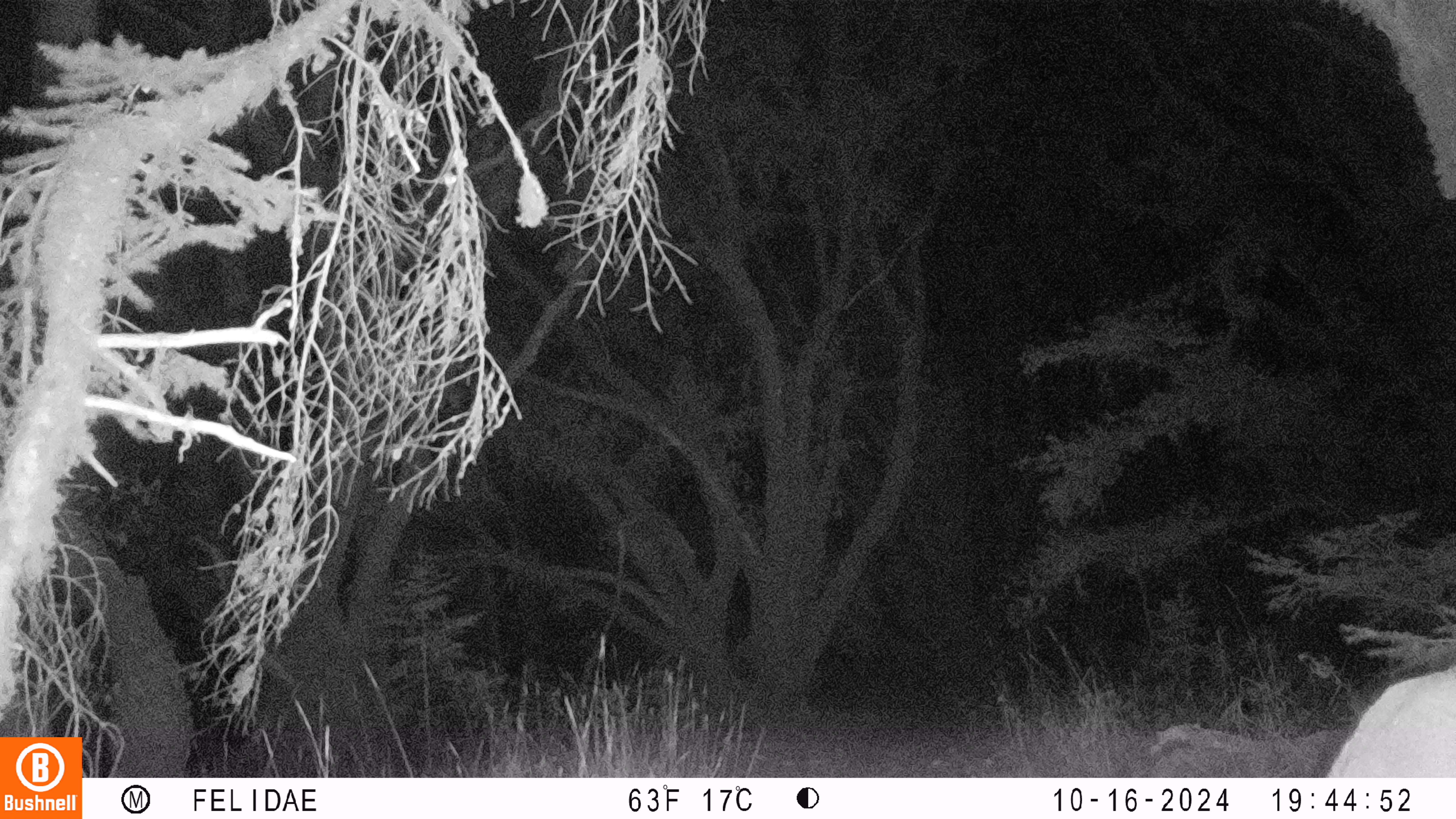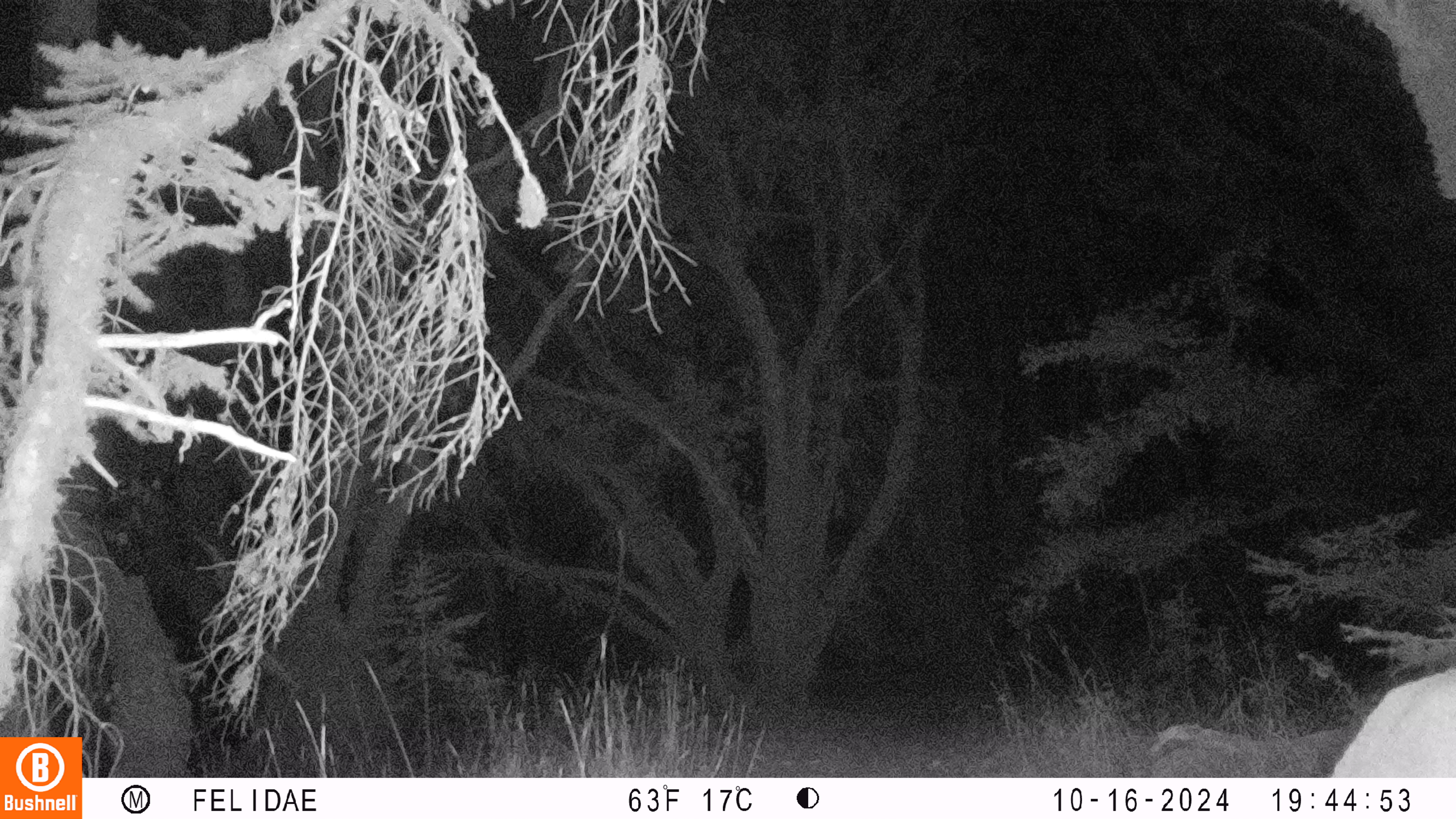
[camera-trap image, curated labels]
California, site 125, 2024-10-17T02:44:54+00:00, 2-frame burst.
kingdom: Animalia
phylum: Chordata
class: Mammalia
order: Artiodactyla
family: Cervidae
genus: Odocoileus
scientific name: Odocoileus hemionus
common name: mule deer